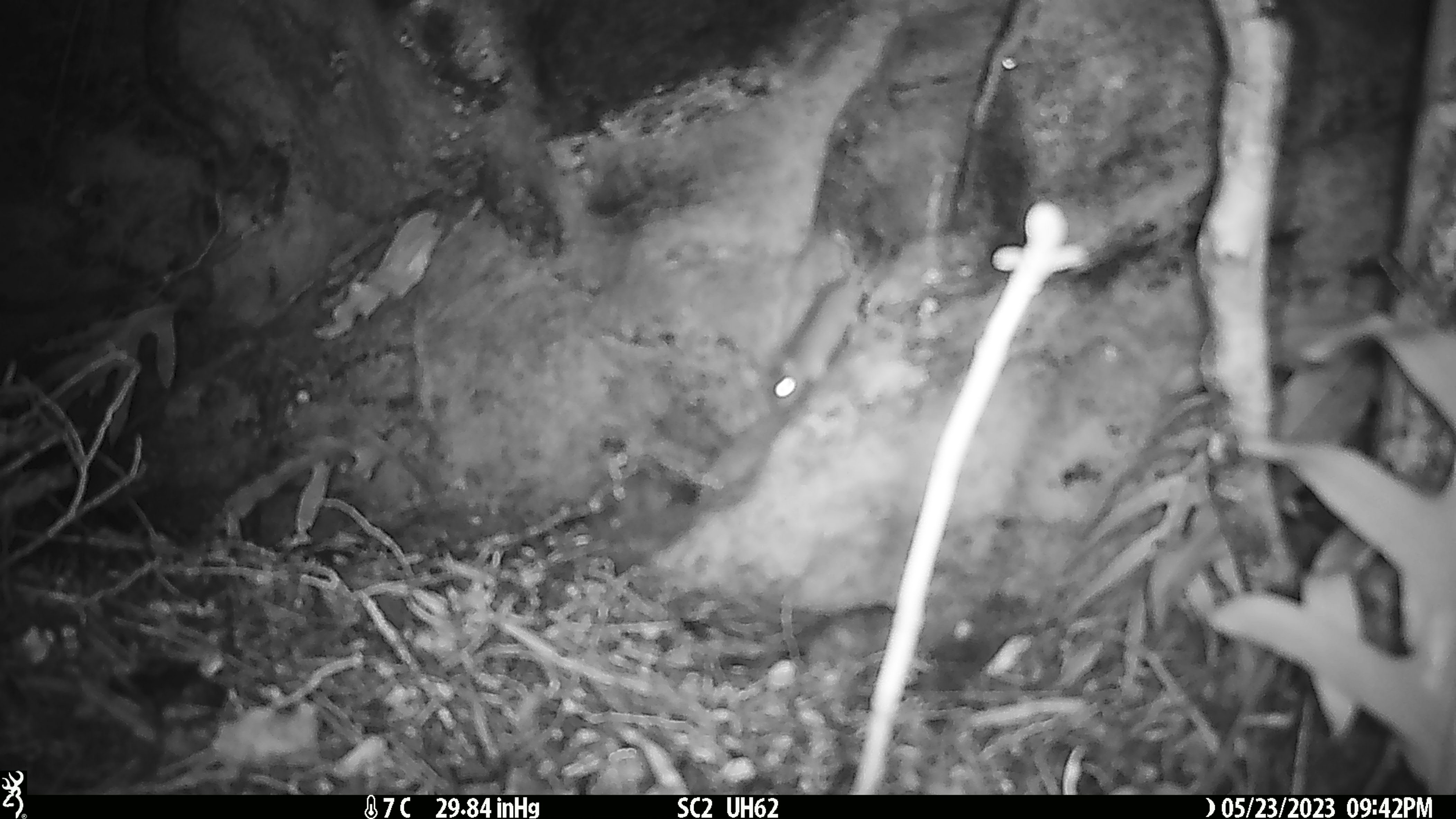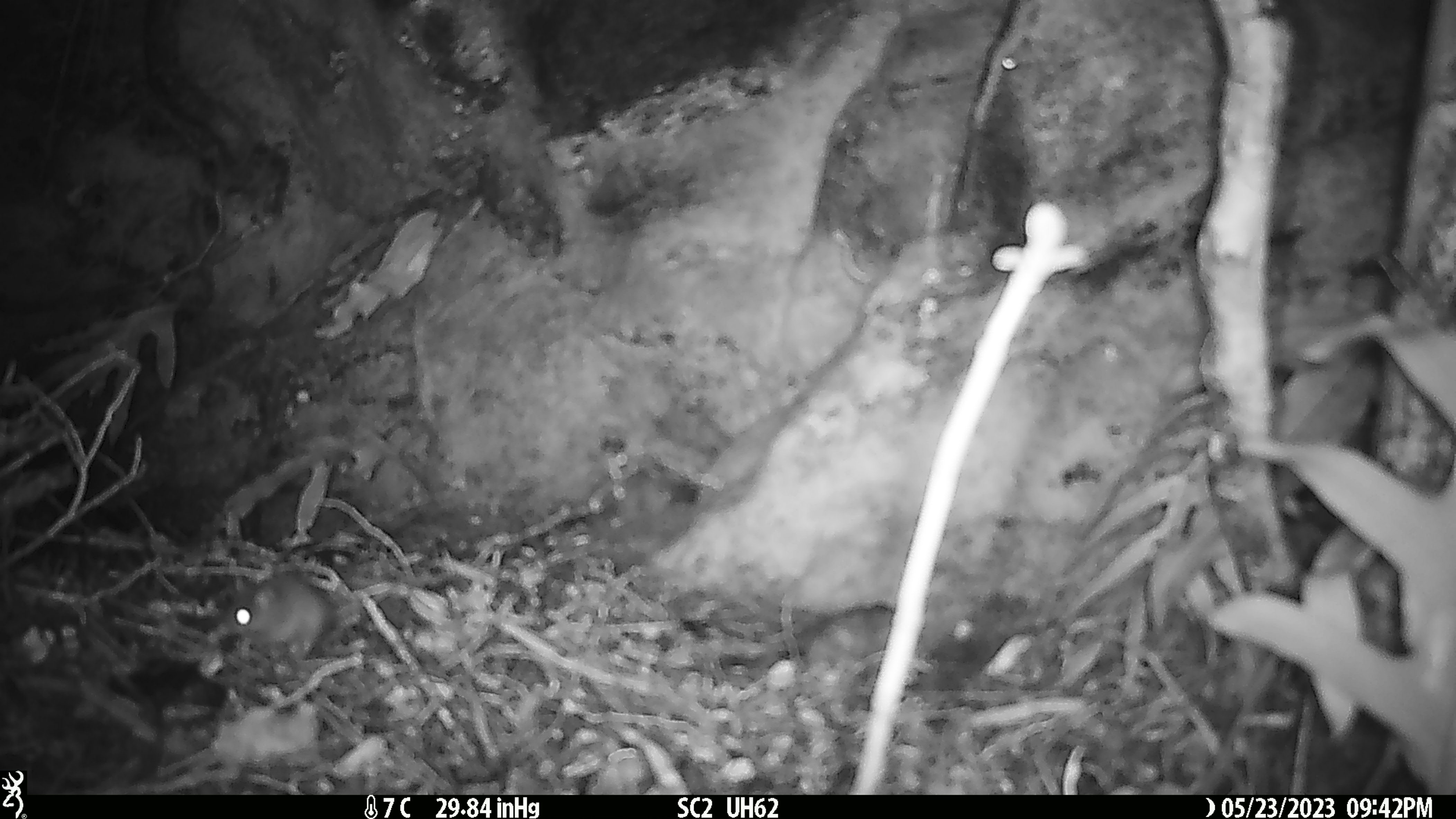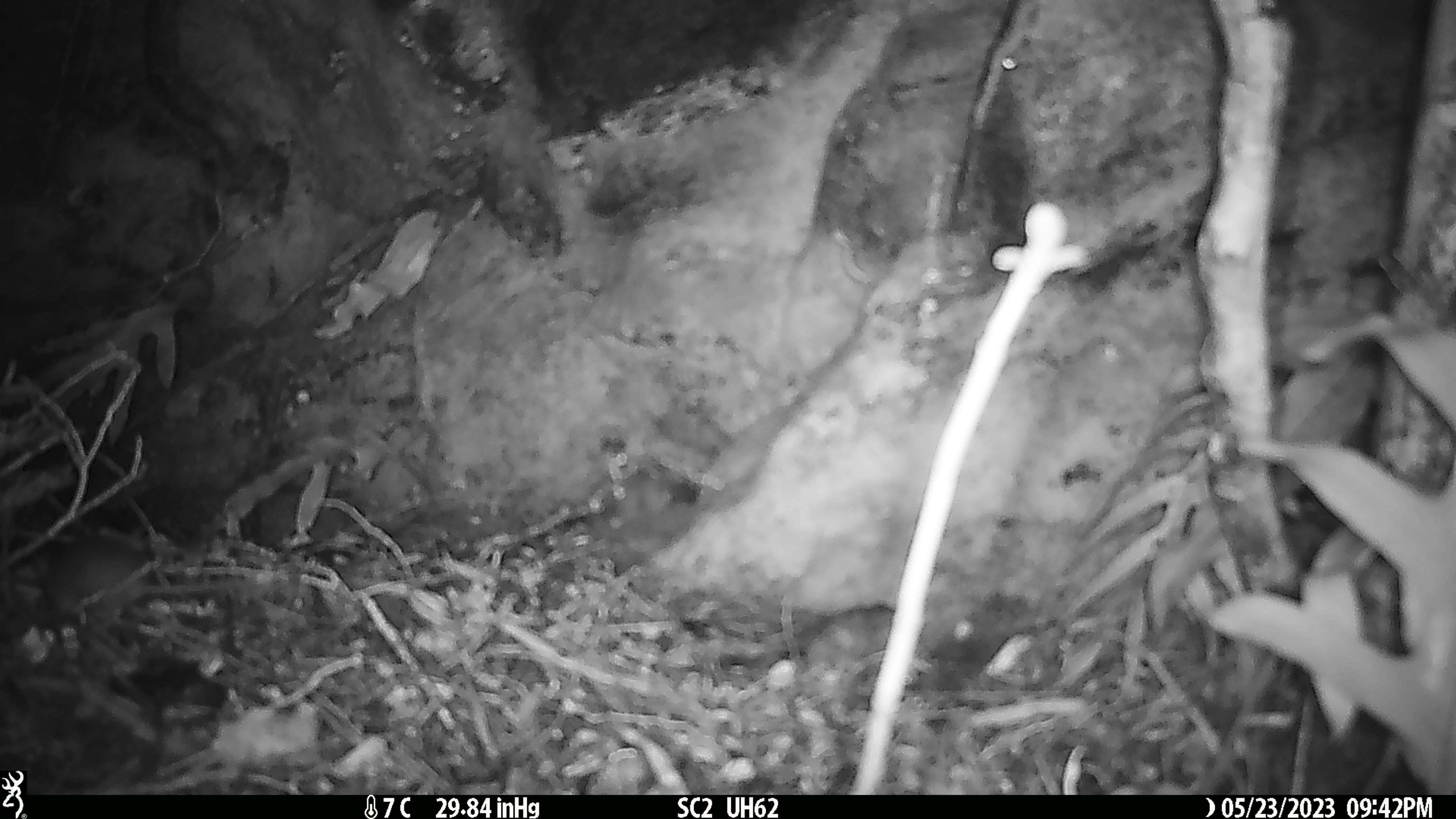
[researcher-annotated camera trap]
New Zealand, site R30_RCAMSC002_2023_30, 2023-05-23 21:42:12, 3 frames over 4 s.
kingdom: Animalia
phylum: Chordata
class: Mammalia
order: Rodentia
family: Muridae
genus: Mus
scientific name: Mus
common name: mouse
Mouse (Mus).